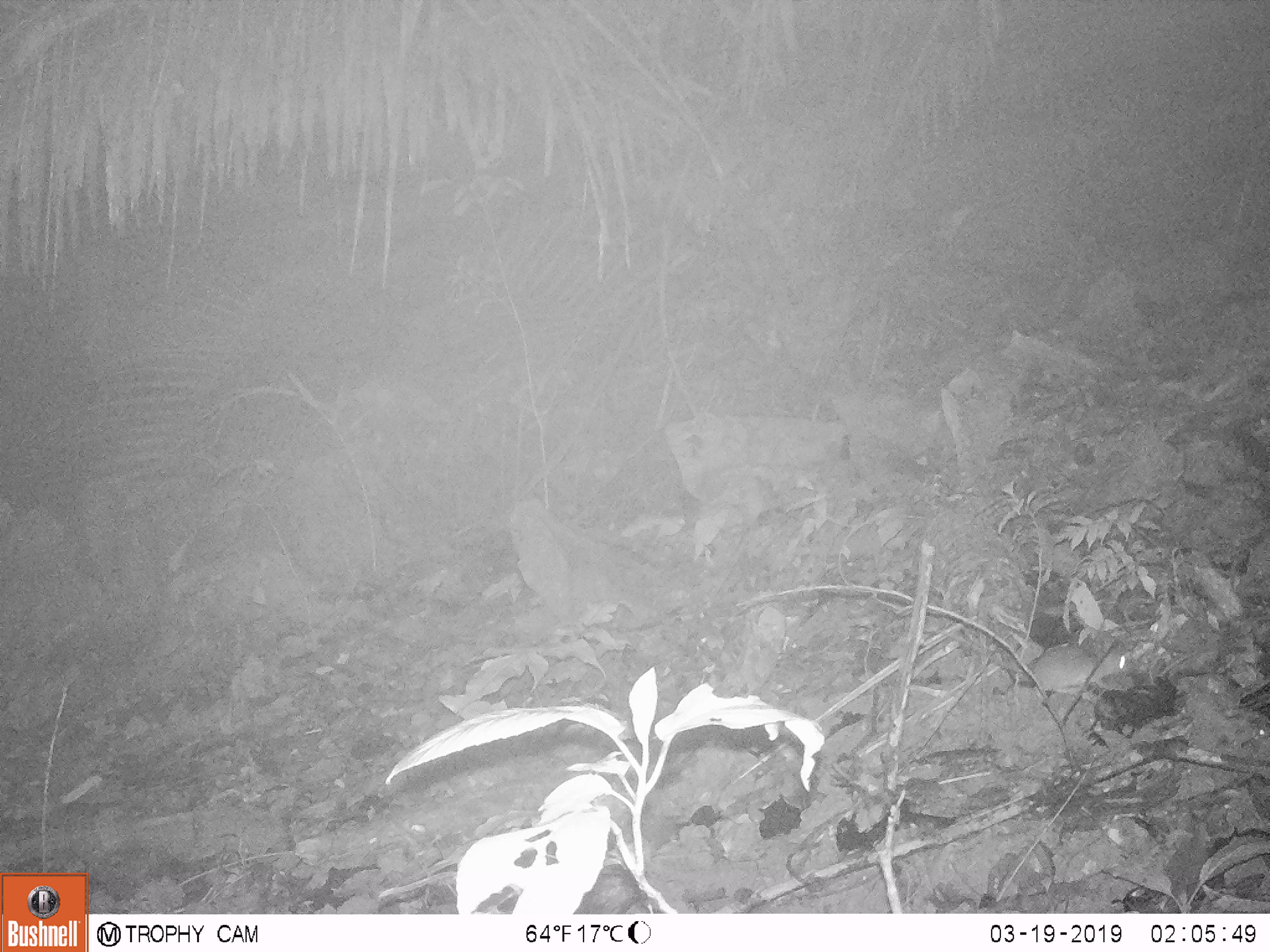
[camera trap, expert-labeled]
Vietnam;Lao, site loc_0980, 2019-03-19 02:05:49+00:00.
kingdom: Animalia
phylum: Chordata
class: Mammalia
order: Rodentia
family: Muridae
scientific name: Muridae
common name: old-world mice and rats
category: unidentified murid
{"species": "unidentified murid (old-world mice and rats) (Muridae)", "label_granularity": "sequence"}